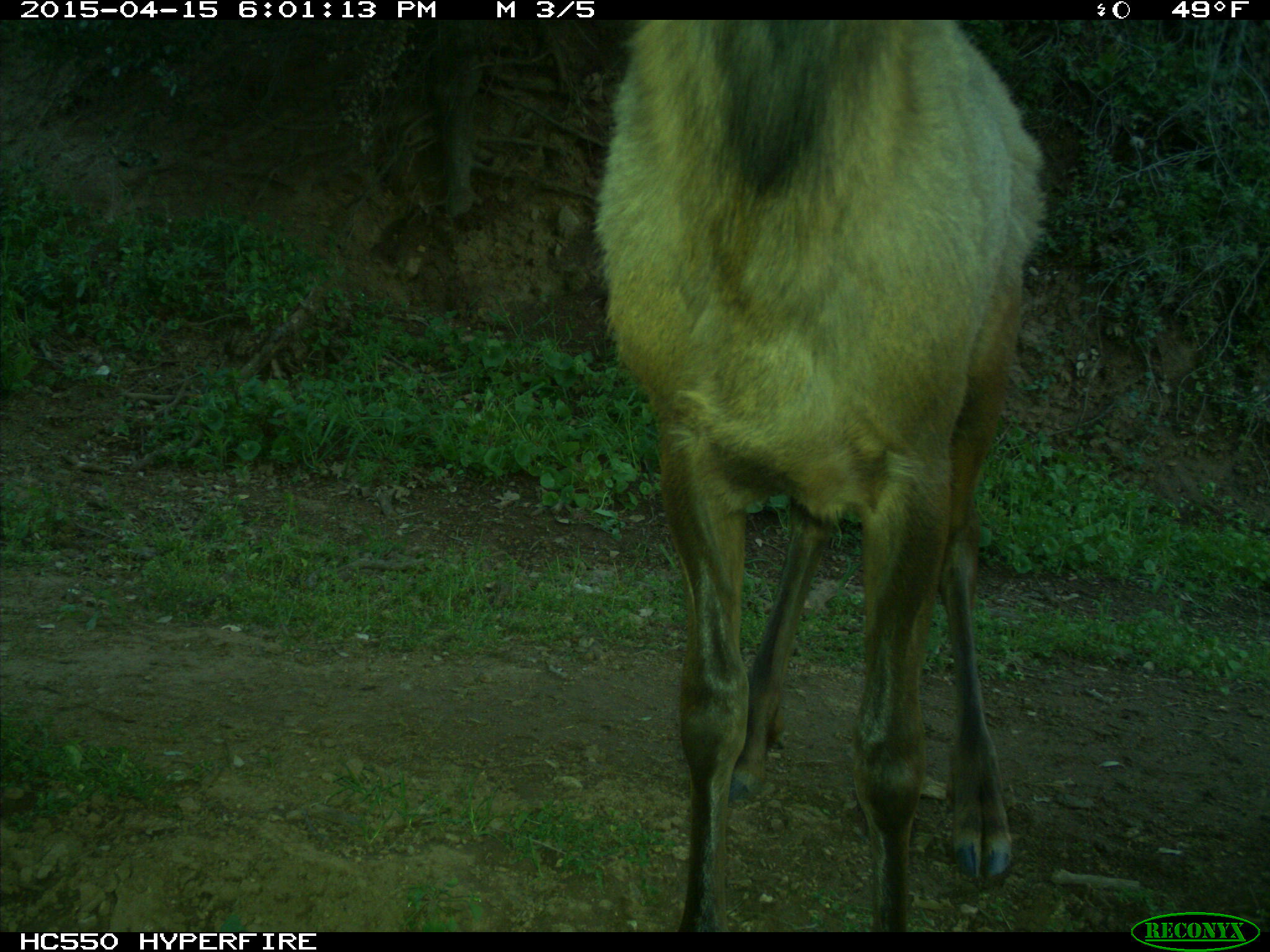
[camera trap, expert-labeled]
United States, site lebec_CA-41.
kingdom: Animalia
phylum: Chordata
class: Mammalia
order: Artiodactyla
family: Cervidae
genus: Cervus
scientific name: Cervus canadensis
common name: elk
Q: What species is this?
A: Cervus canadensis (elk).